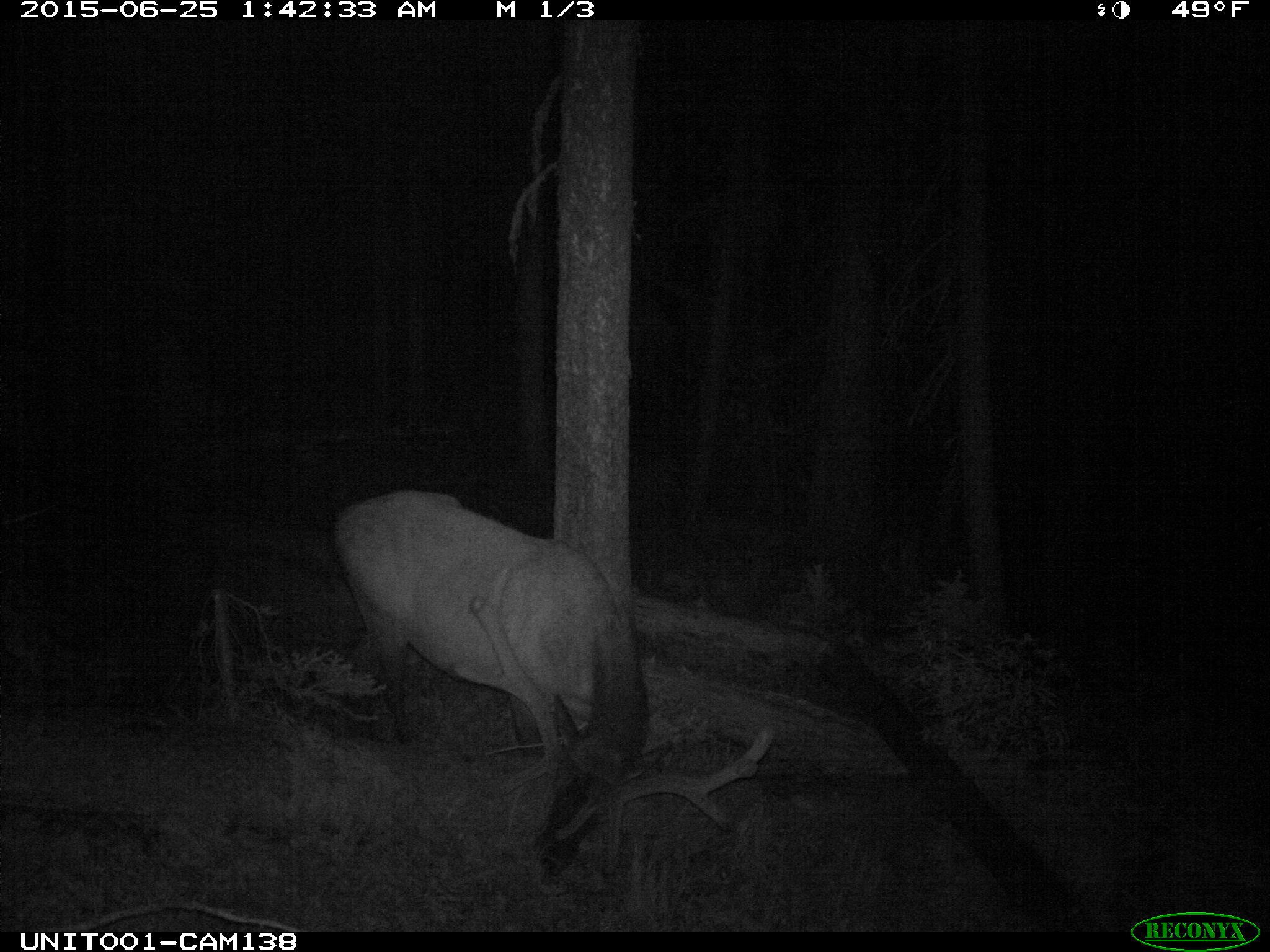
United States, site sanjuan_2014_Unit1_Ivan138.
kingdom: Animalia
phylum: Chordata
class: Mammalia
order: Artiodactyla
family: Cervidae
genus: Cervus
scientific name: Cervus elaphus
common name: red deer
Cervus elaphus (red deer).